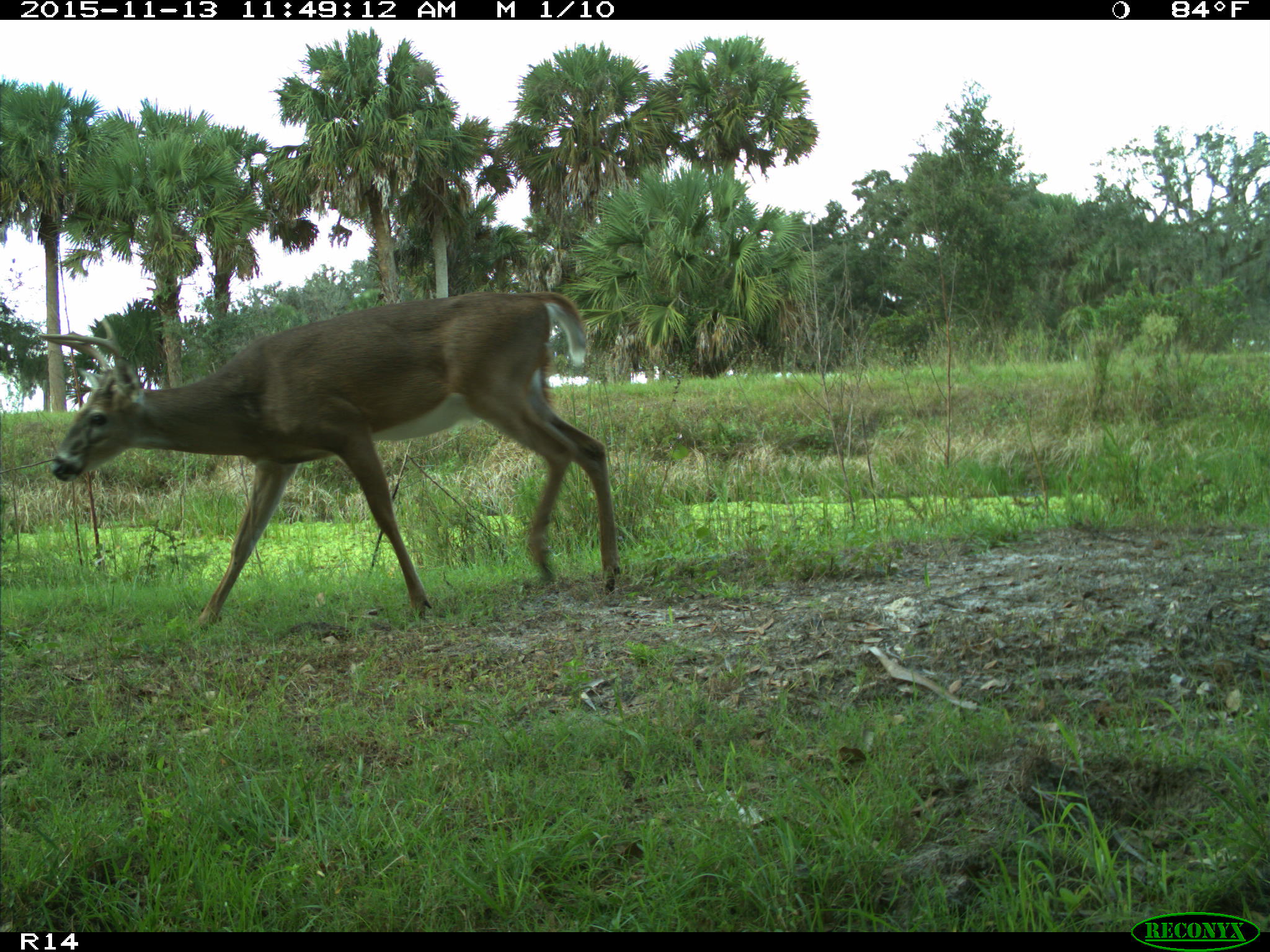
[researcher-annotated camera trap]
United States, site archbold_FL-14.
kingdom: Animalia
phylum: Chordata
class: Mammalia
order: Artiodactyla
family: Cervidae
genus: Odocoileus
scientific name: Odocoileus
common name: deer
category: unidentified deer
Unidentified deer (deer) (Odocoileus).